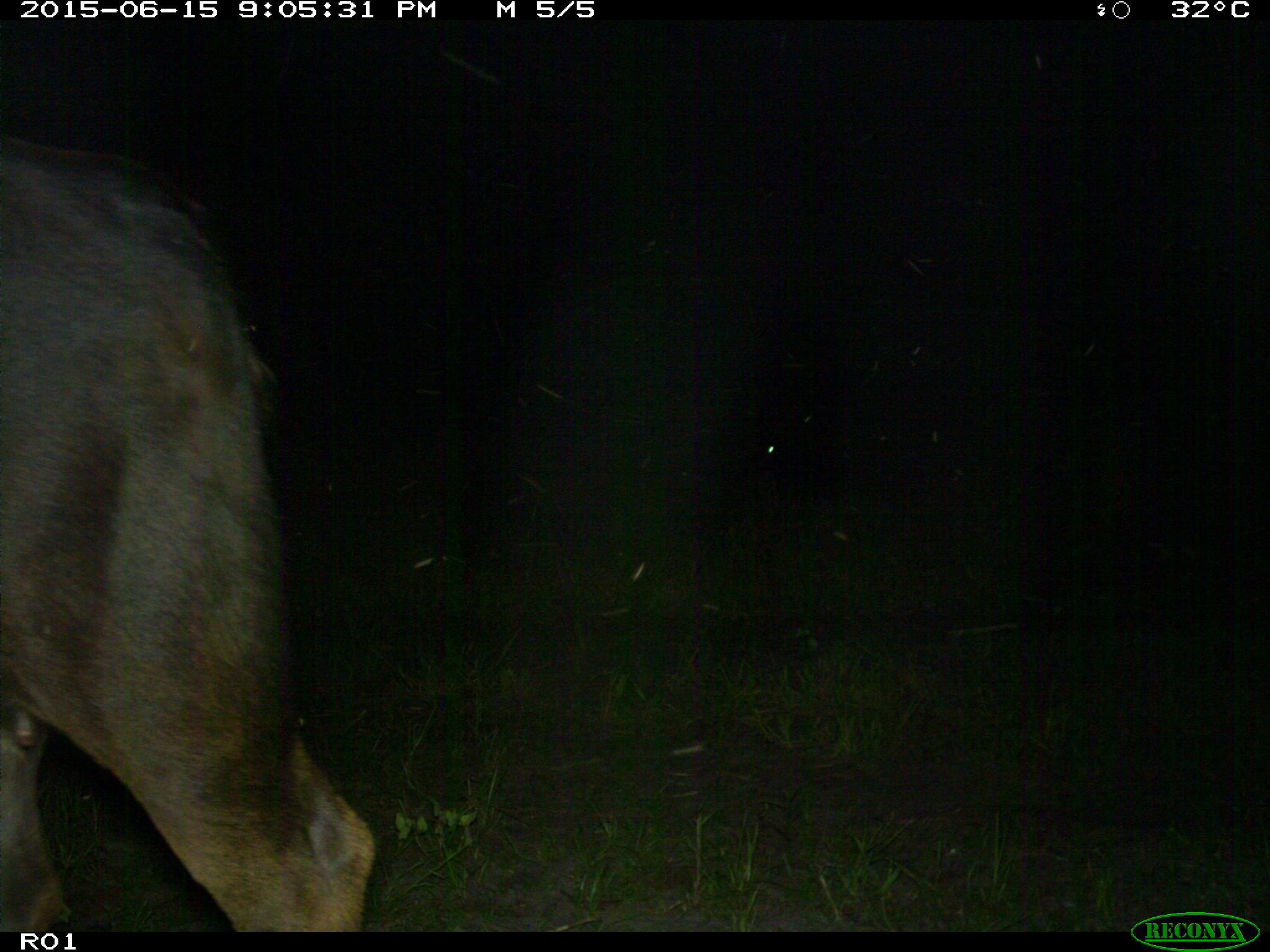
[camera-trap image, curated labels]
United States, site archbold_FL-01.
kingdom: Animalia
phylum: Chordata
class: Mammalia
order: Artiodactyla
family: Bovidae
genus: Bos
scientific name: Bos taurus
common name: domestic cow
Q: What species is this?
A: Bos taurus (domestic cow).